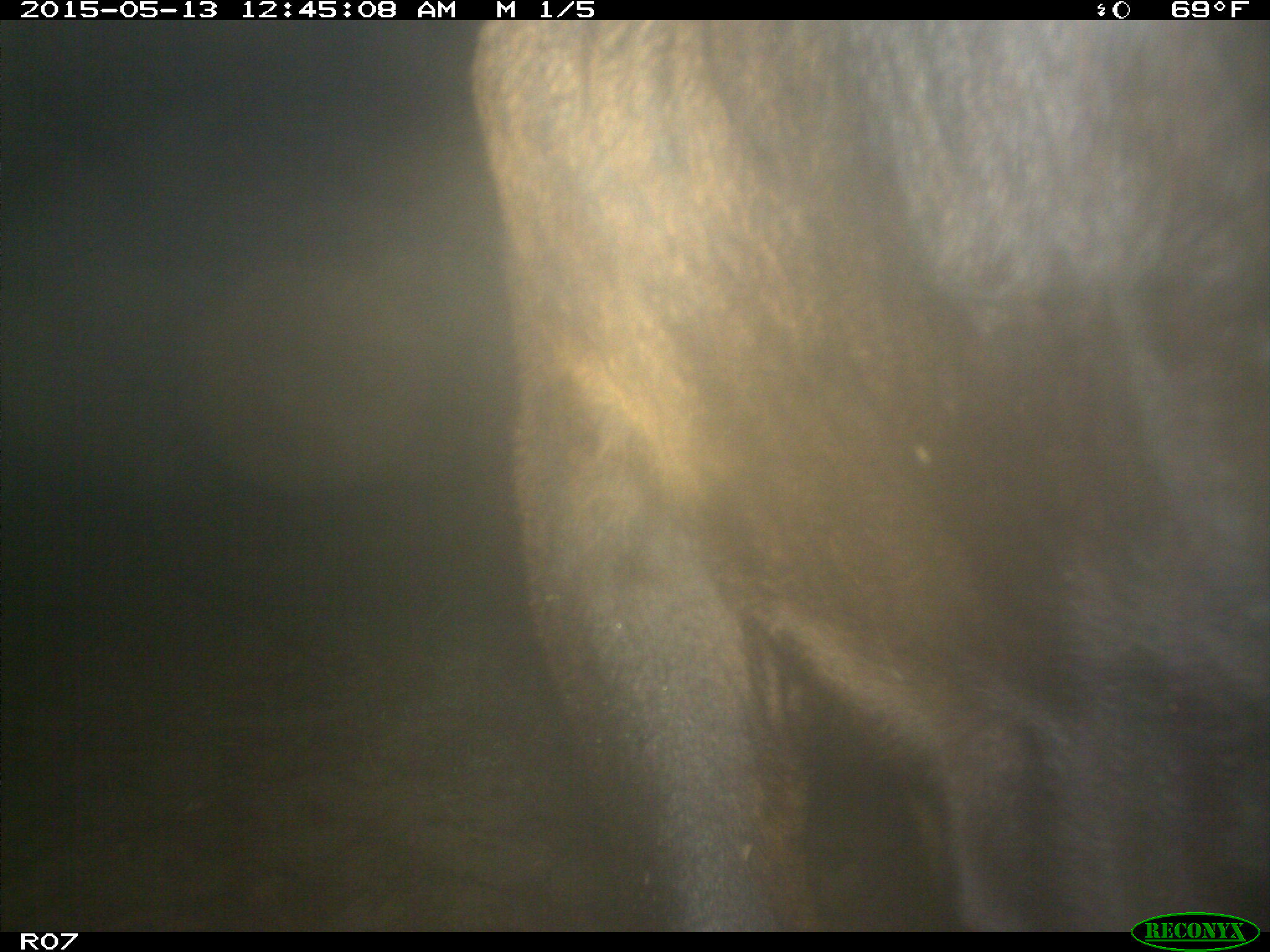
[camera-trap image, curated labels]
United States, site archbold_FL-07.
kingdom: Animalia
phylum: Chordata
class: Mammalia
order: Artiodactyla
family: Bovidae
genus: Bos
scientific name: Bos taurus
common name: domestic cow